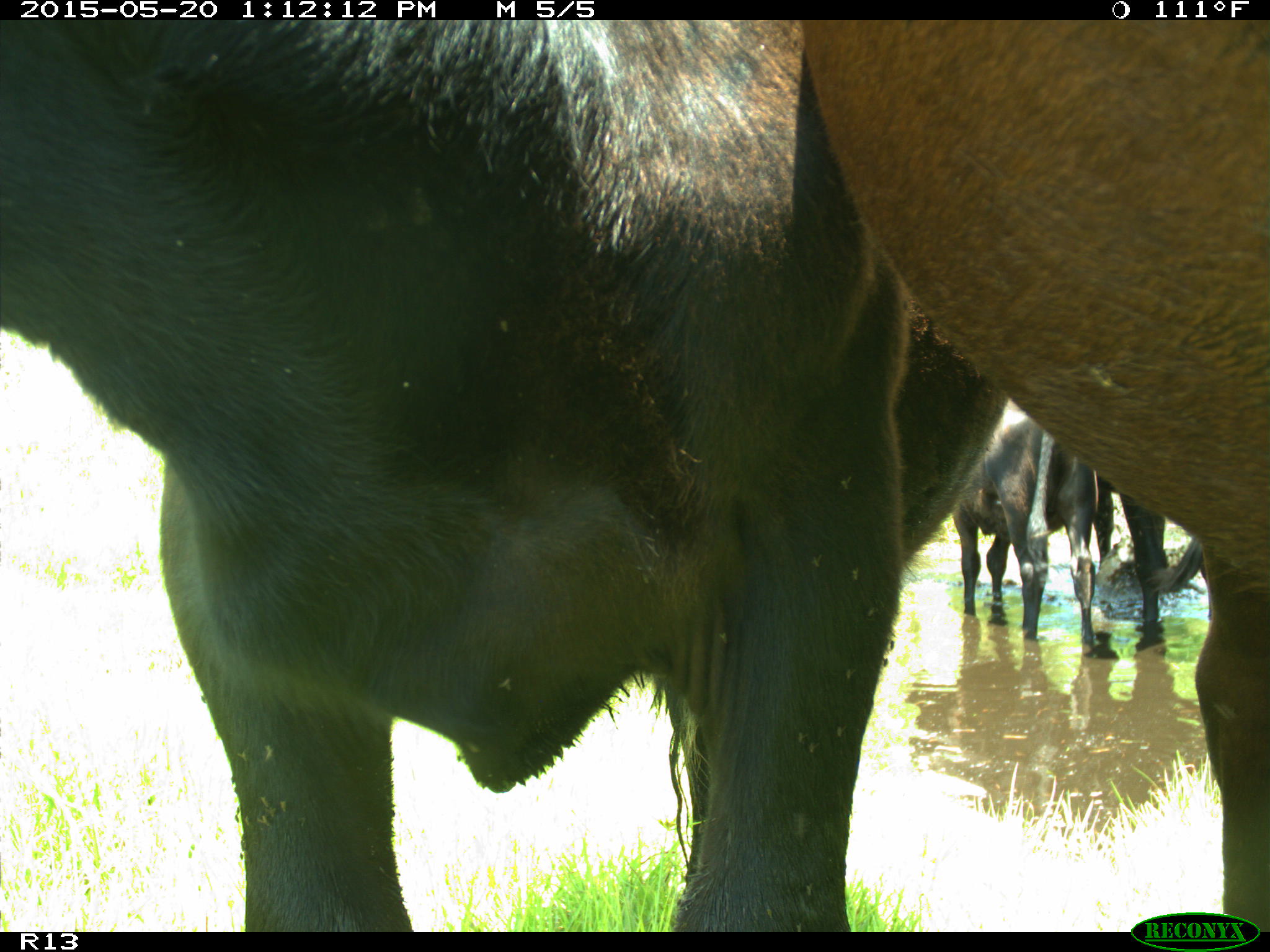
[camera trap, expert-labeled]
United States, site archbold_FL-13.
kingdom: Animalia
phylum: Chordata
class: Mammalia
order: Artiodactyla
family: Bovidae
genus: Bos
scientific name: Bos taurus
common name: domestic cow